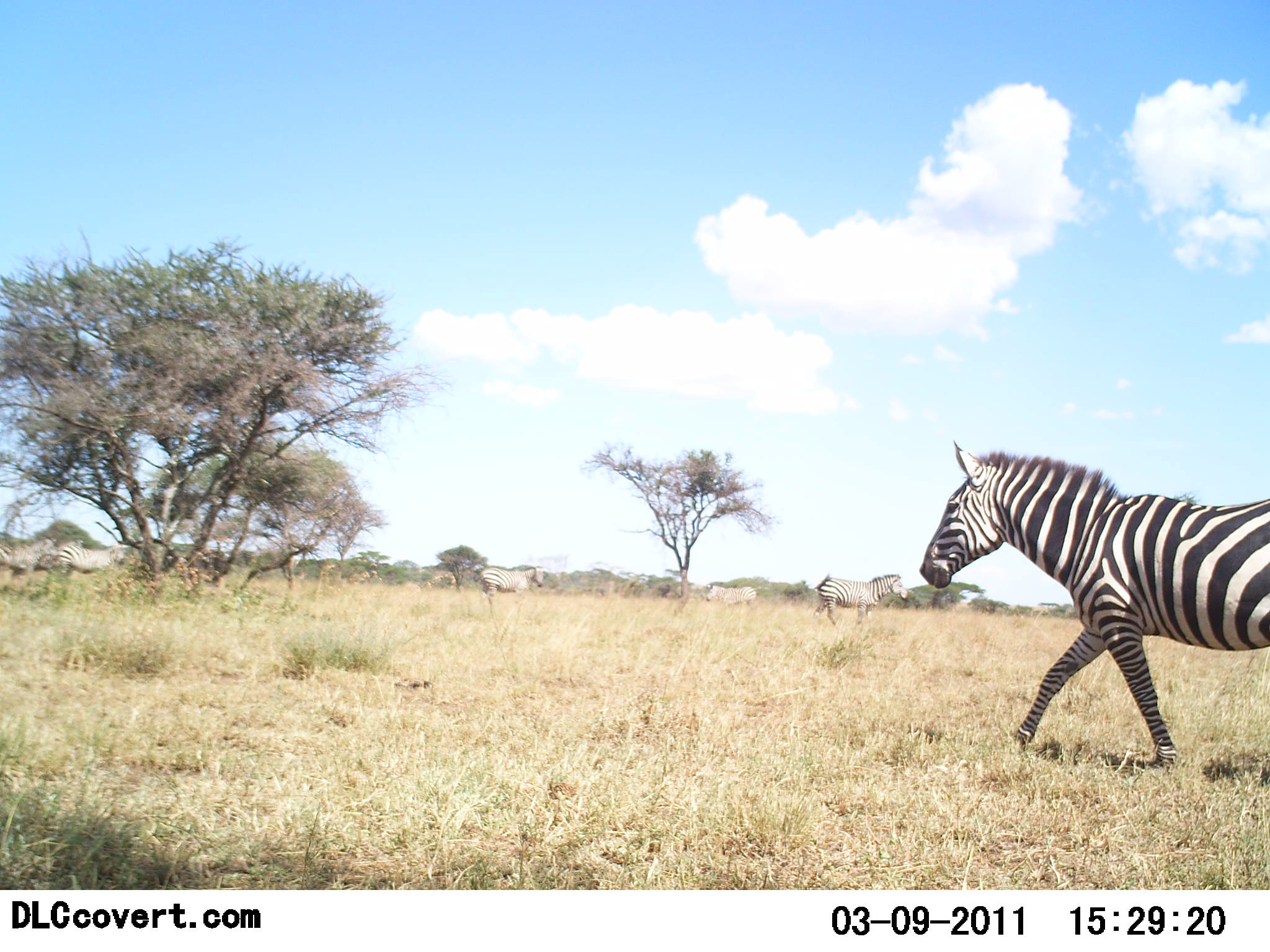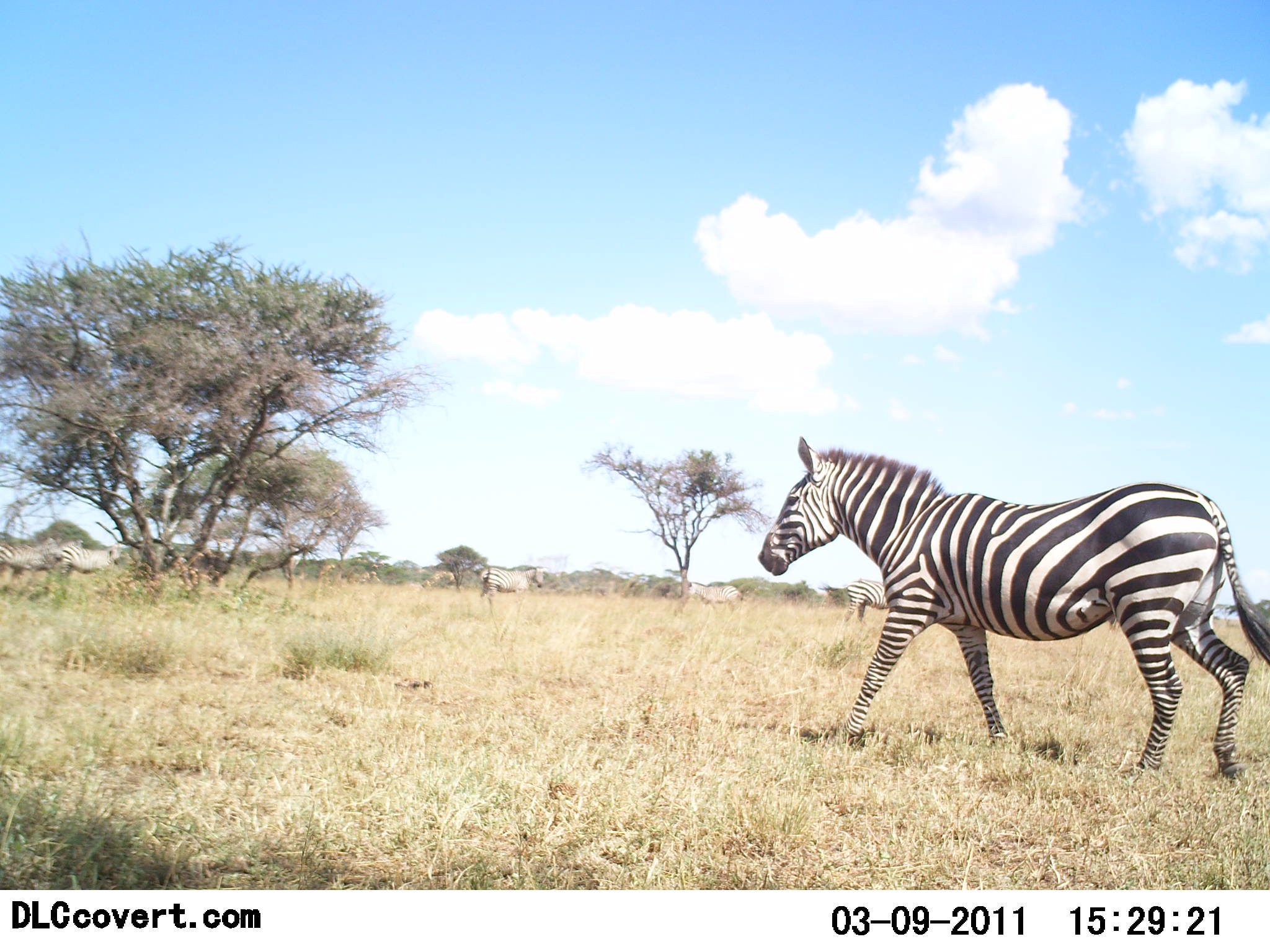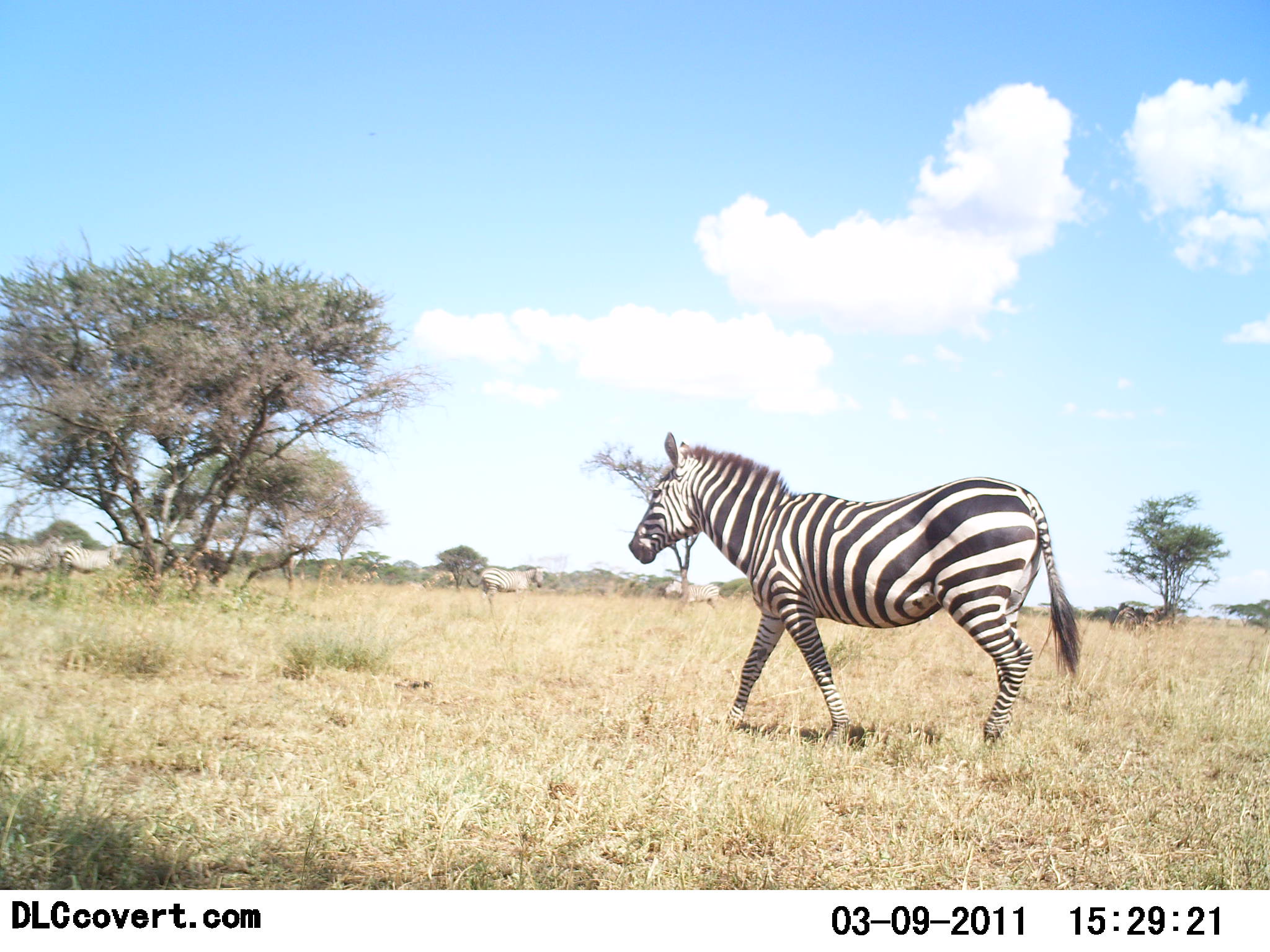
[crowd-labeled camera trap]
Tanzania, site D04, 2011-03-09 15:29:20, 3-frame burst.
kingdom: Animalia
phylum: Chordata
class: Mammalia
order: Perissodactyla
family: Equidae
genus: Equus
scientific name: Equus quagga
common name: plains zebra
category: zebra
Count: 7.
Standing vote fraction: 58%.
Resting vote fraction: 0%.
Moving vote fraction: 83%.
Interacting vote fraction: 8%.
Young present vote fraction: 0%.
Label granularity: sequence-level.